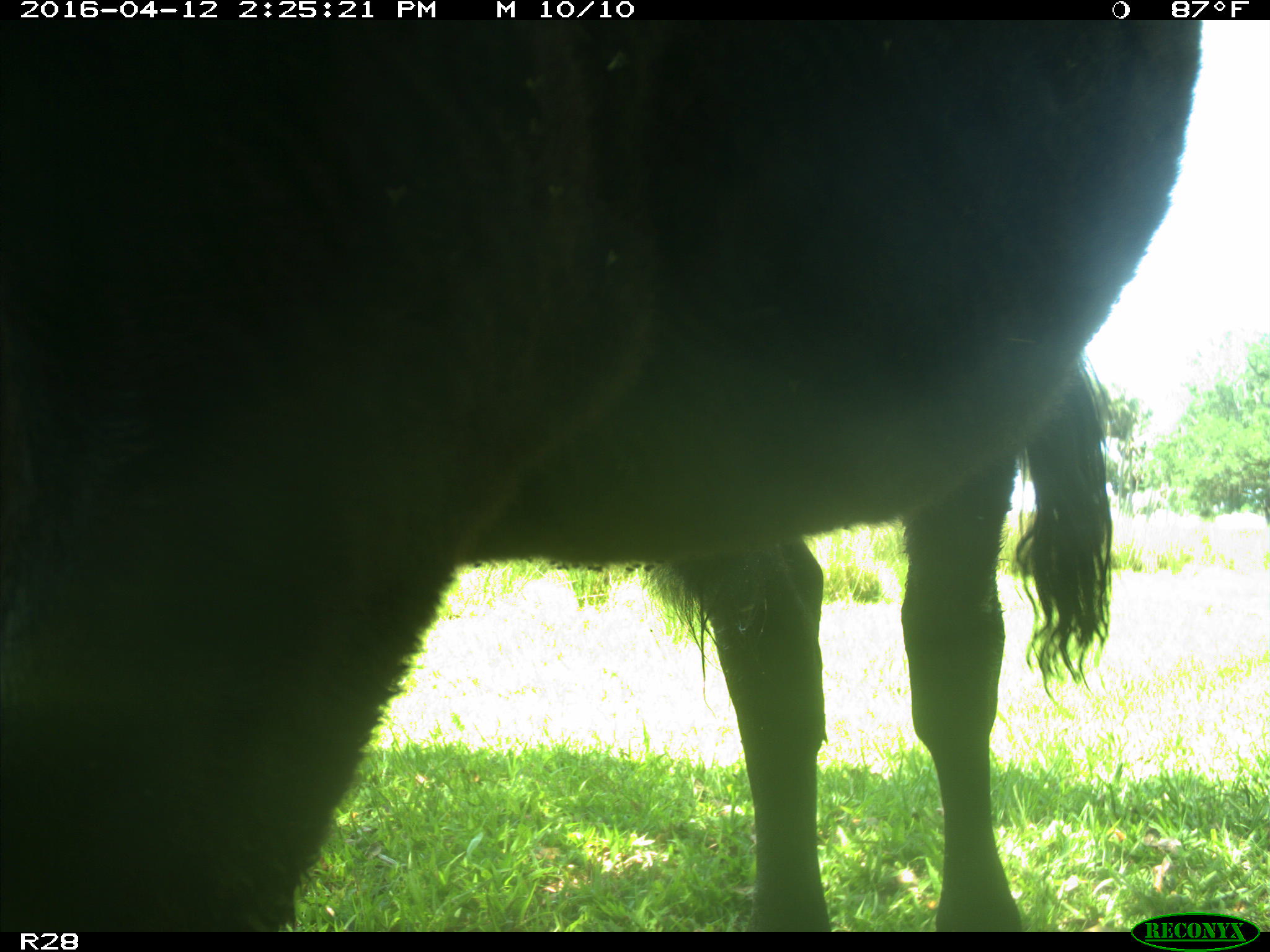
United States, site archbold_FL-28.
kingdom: Animalia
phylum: Chordata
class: Mammalia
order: Artiodactyla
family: Bovidae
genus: Bos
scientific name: Bos taurus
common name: domestic cow